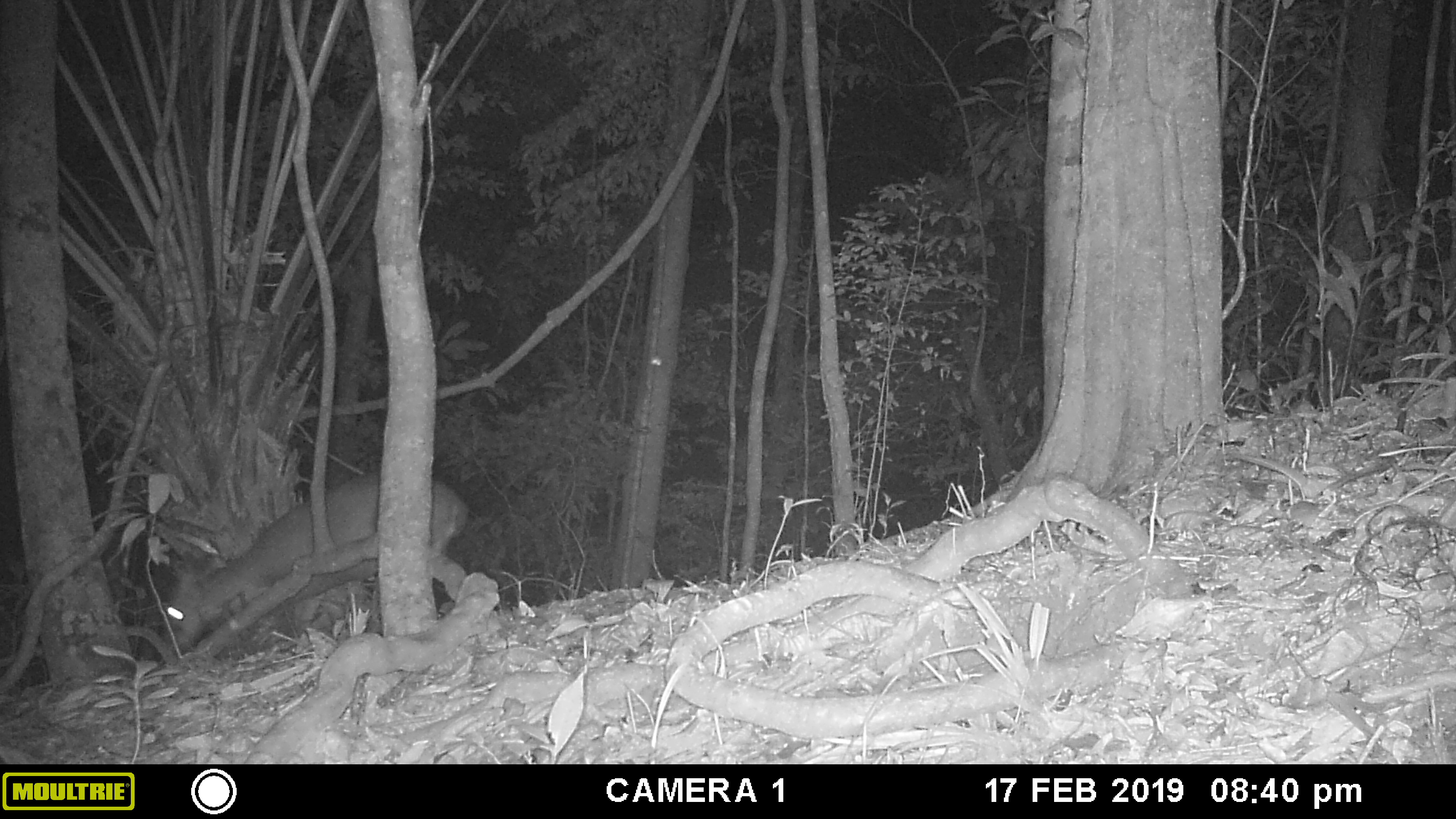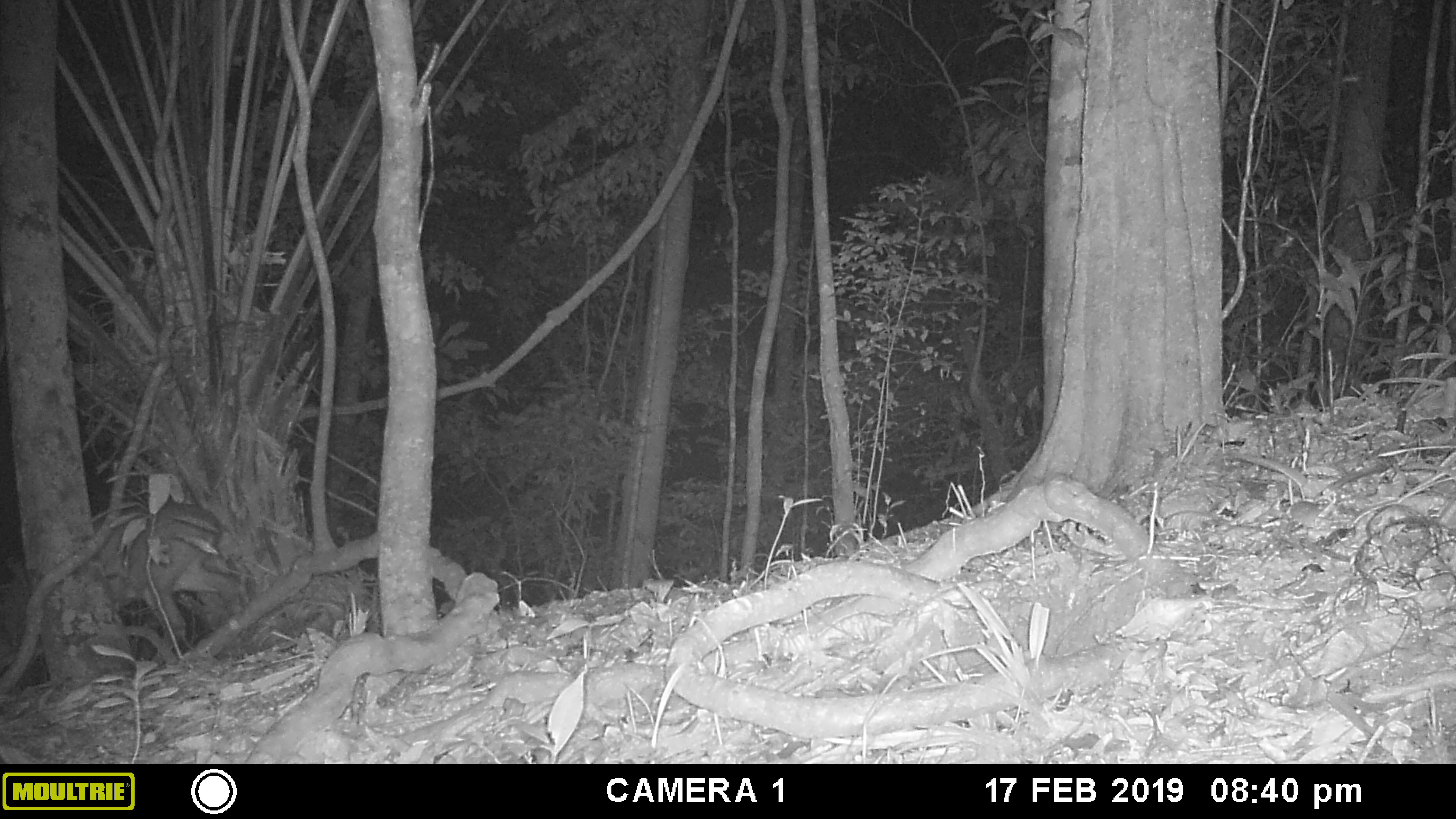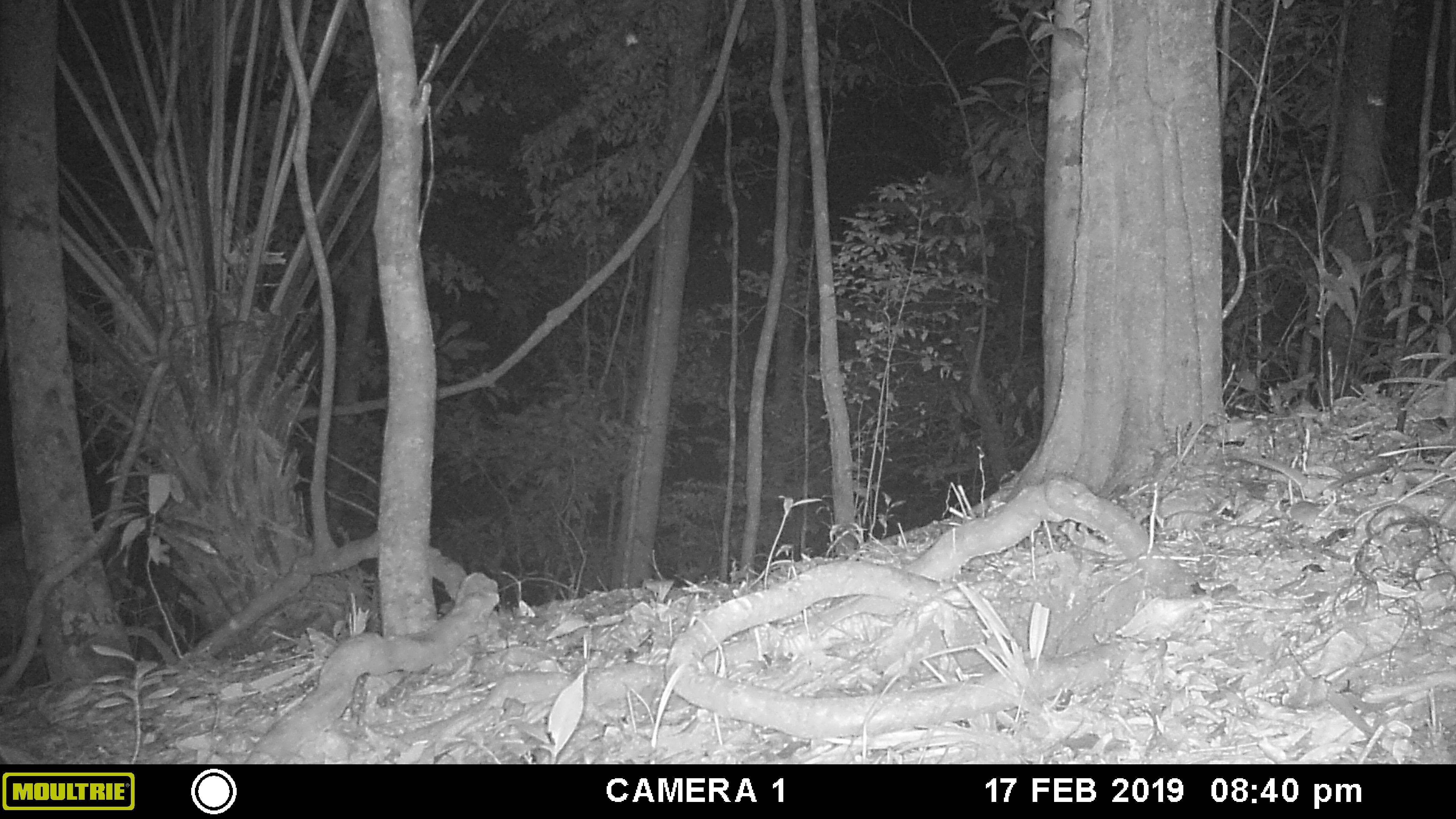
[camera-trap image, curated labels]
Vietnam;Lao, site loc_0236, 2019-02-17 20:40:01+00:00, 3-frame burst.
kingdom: Animalia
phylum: Chordata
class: Mammalia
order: Artiodactyla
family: Cervidae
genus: Muntiacus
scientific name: Muntiacus vuquangensis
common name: large-antlered muntjac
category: large antlered muntjac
Large antlered muntjac (large-antlered muntjac) (Muntiacus vuquangensis). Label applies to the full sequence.